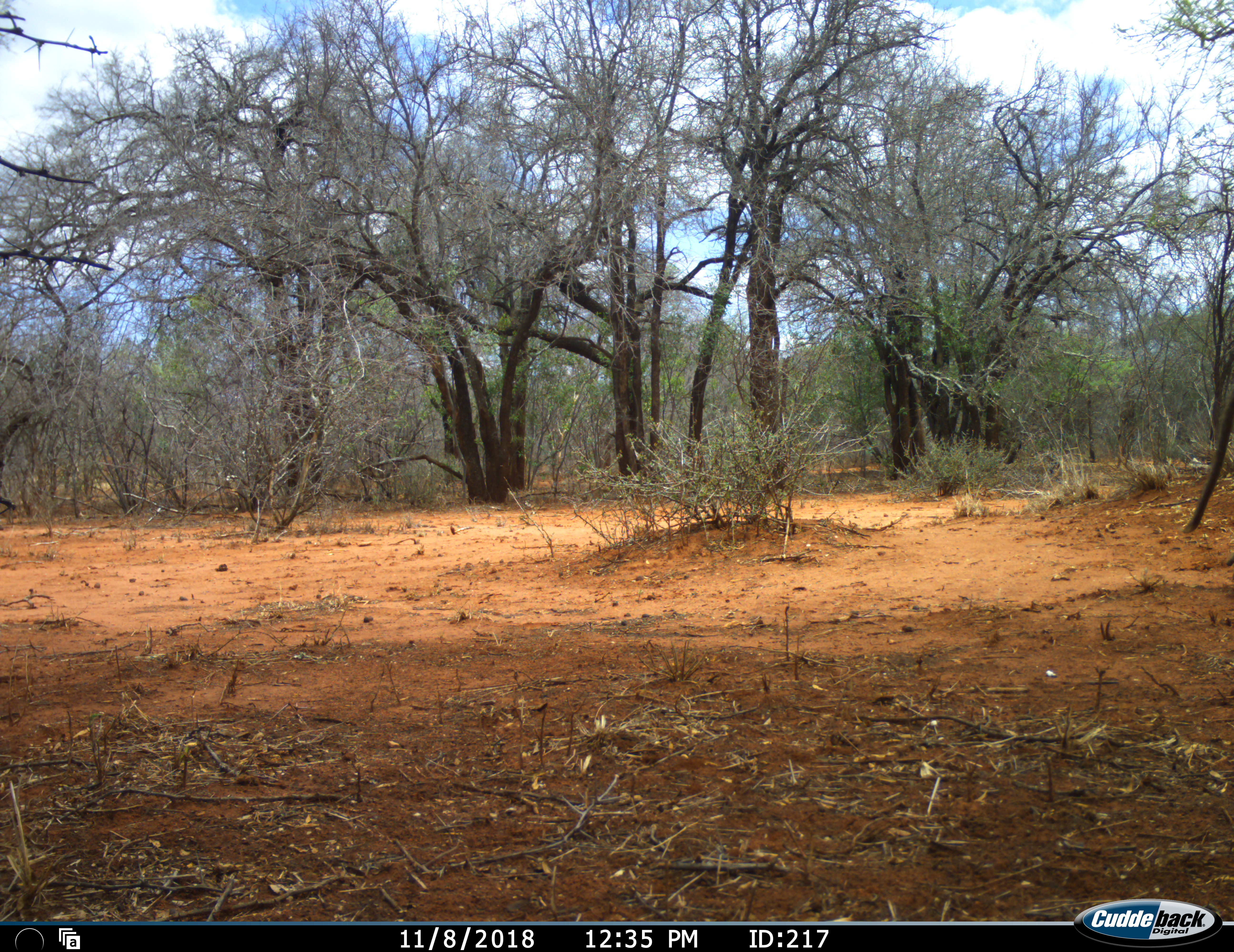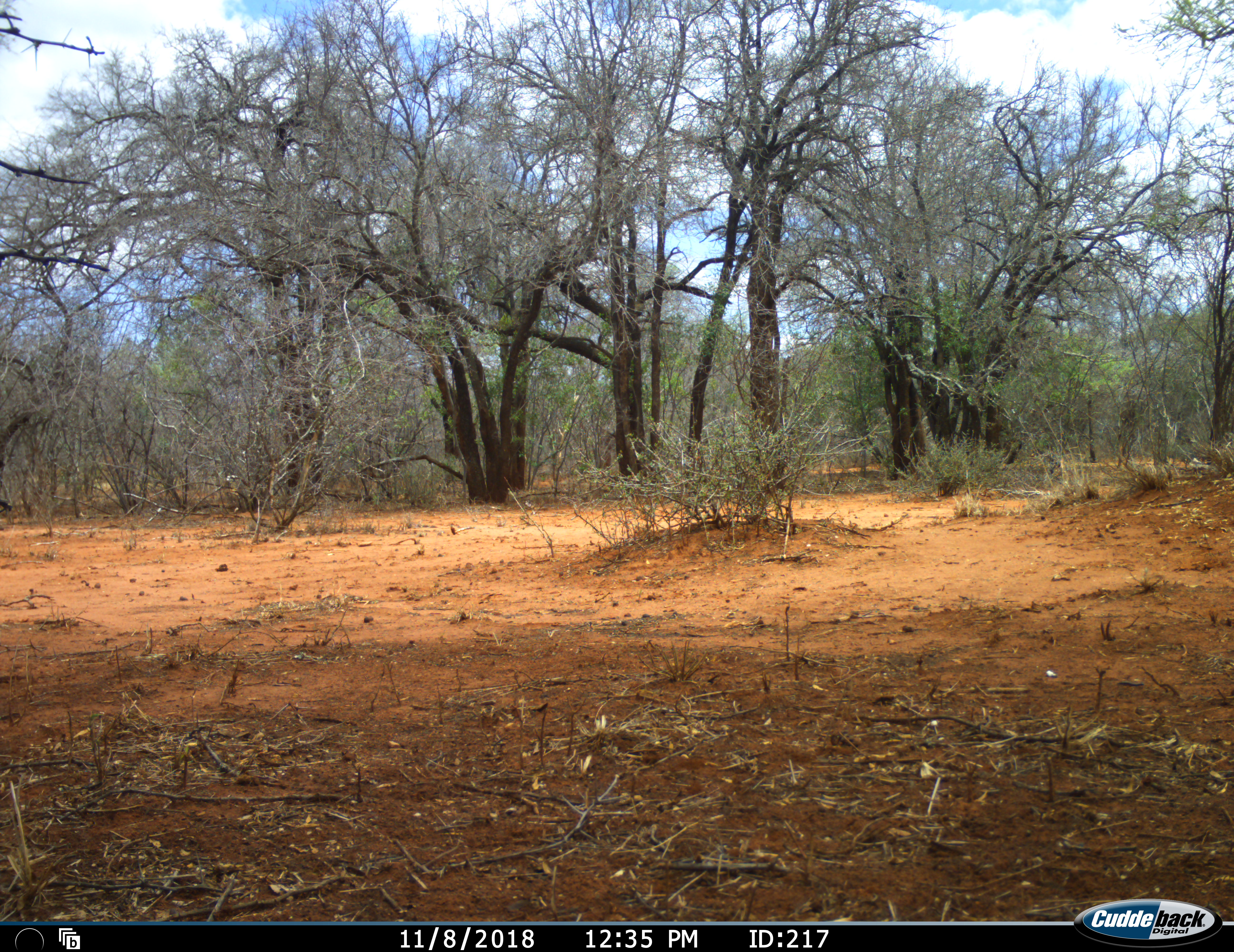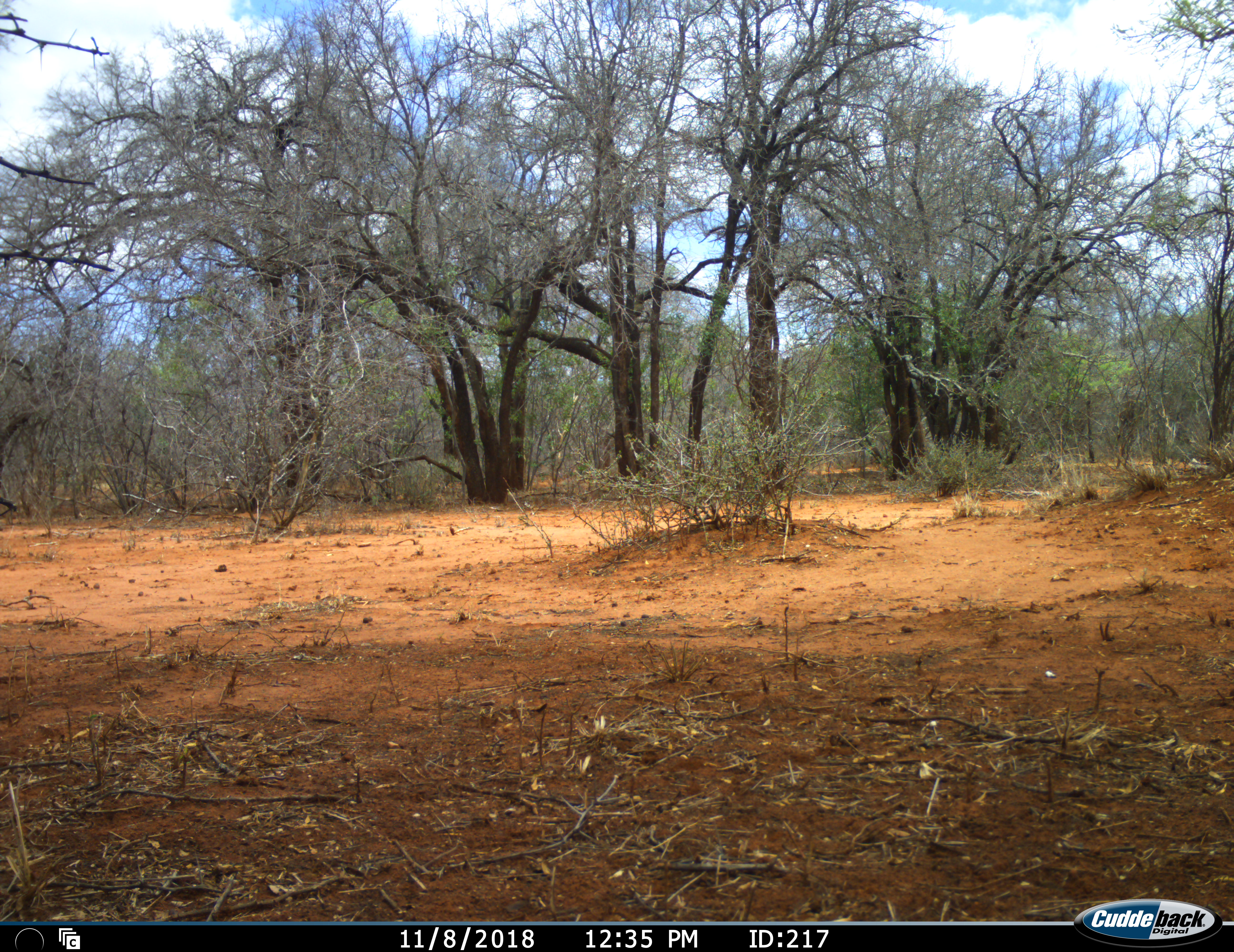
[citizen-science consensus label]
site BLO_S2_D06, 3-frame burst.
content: unidentified animal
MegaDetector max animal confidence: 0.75